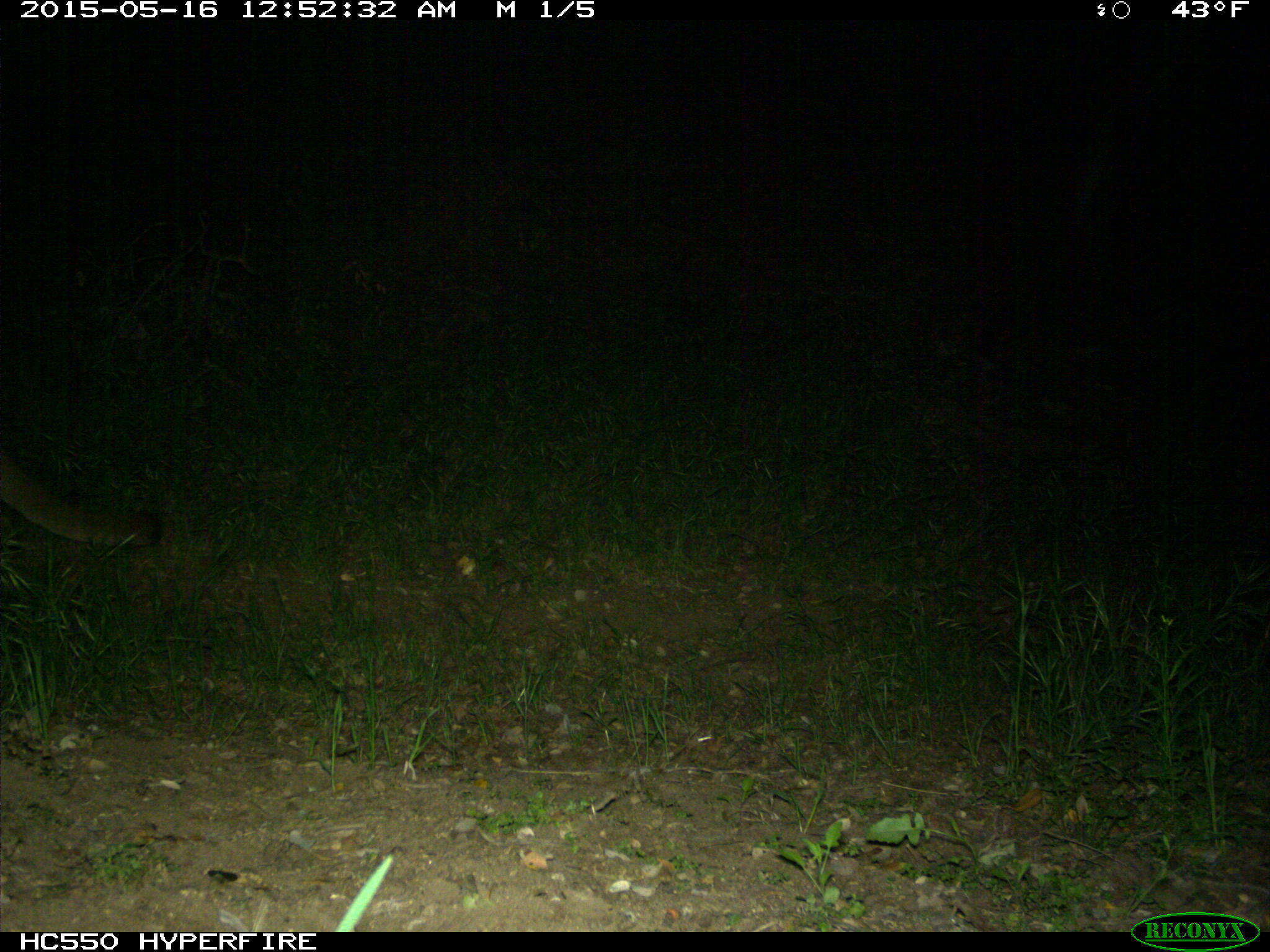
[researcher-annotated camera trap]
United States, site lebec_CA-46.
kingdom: Animalia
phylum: Chordata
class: Mammalia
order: Carnivora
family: Felidae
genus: Puma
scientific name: Puma concolor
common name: mountain lion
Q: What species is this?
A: Puma concolor (mountain lion).